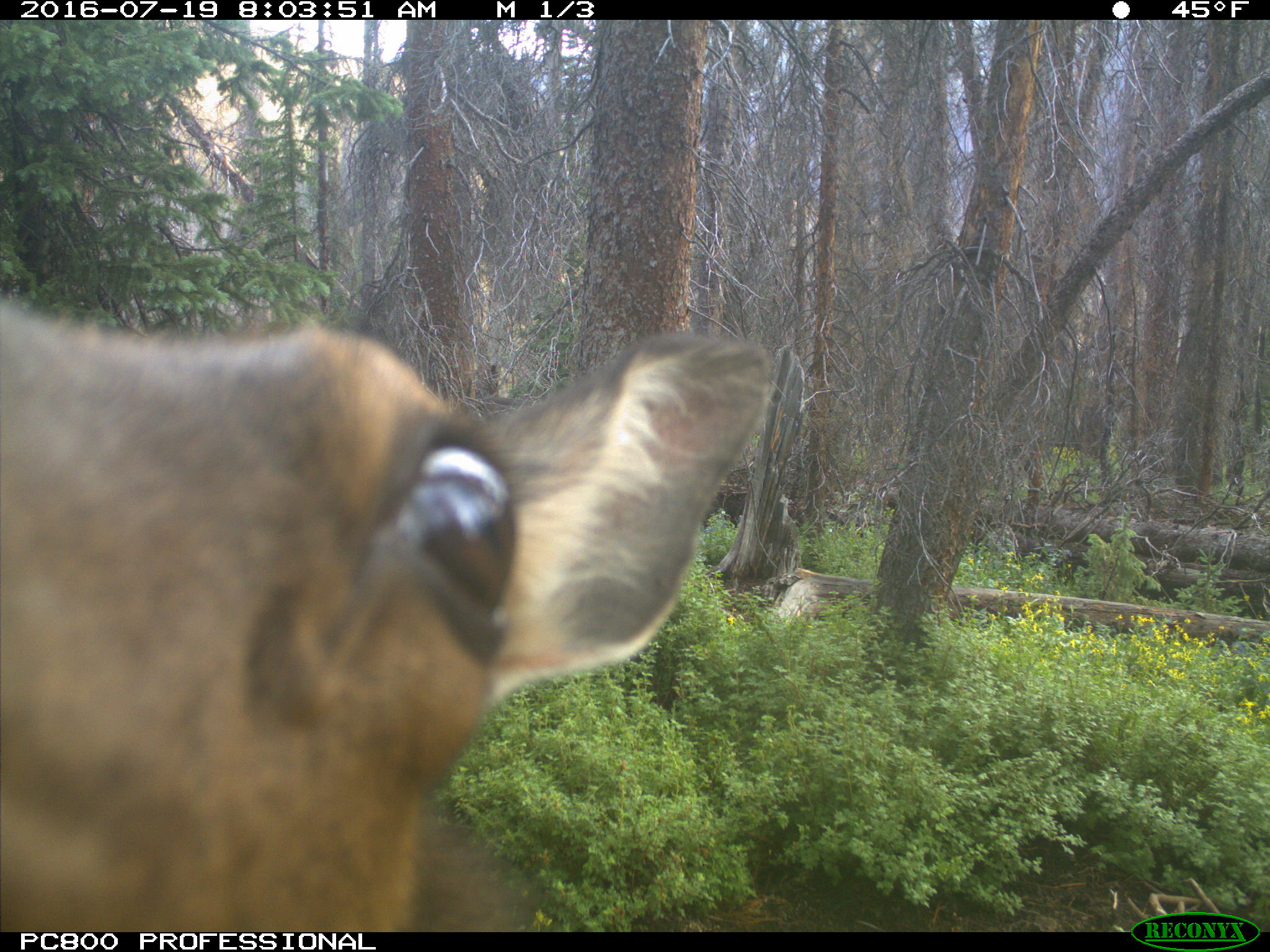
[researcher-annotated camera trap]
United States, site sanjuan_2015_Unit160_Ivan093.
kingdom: Animalia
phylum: Chordata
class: Mammalia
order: Artiodactyla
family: Cervidae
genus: Cervus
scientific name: Cervus elaphus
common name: red deer